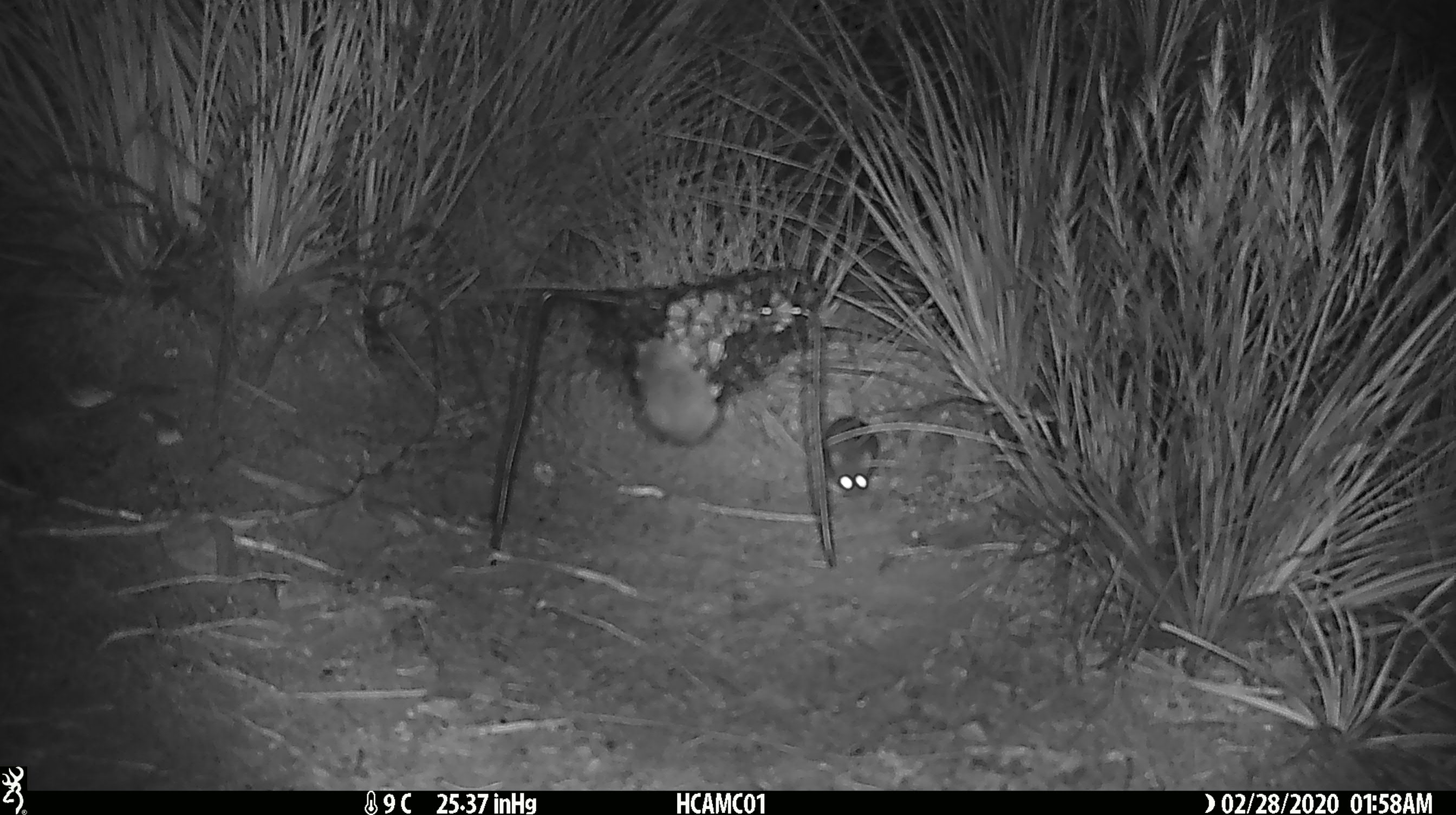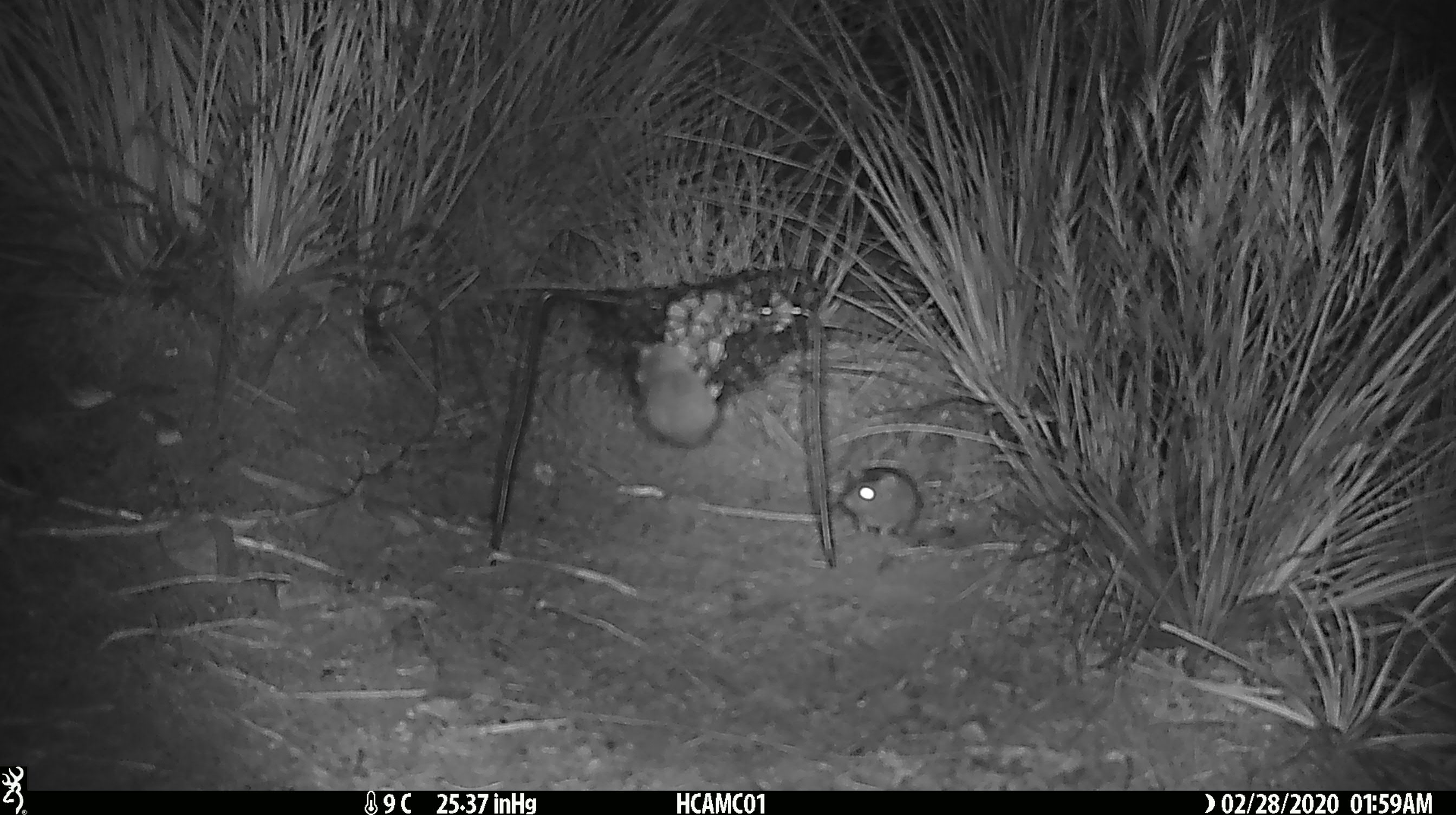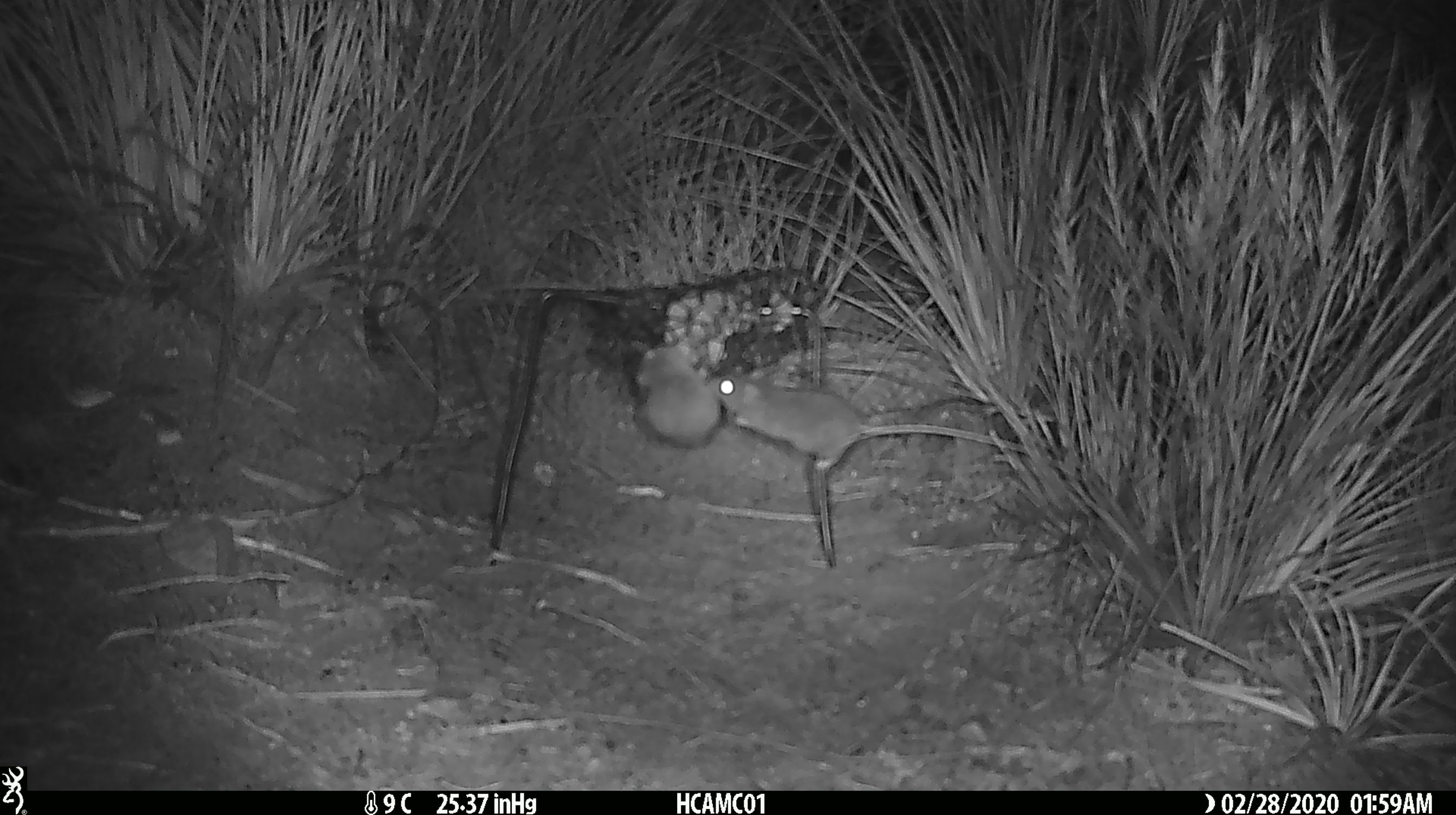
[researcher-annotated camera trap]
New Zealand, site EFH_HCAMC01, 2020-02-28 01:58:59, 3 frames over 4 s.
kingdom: Animalia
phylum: Chordata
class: Mammalia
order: Rodentia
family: Muridae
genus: Mus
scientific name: Mus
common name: mouse